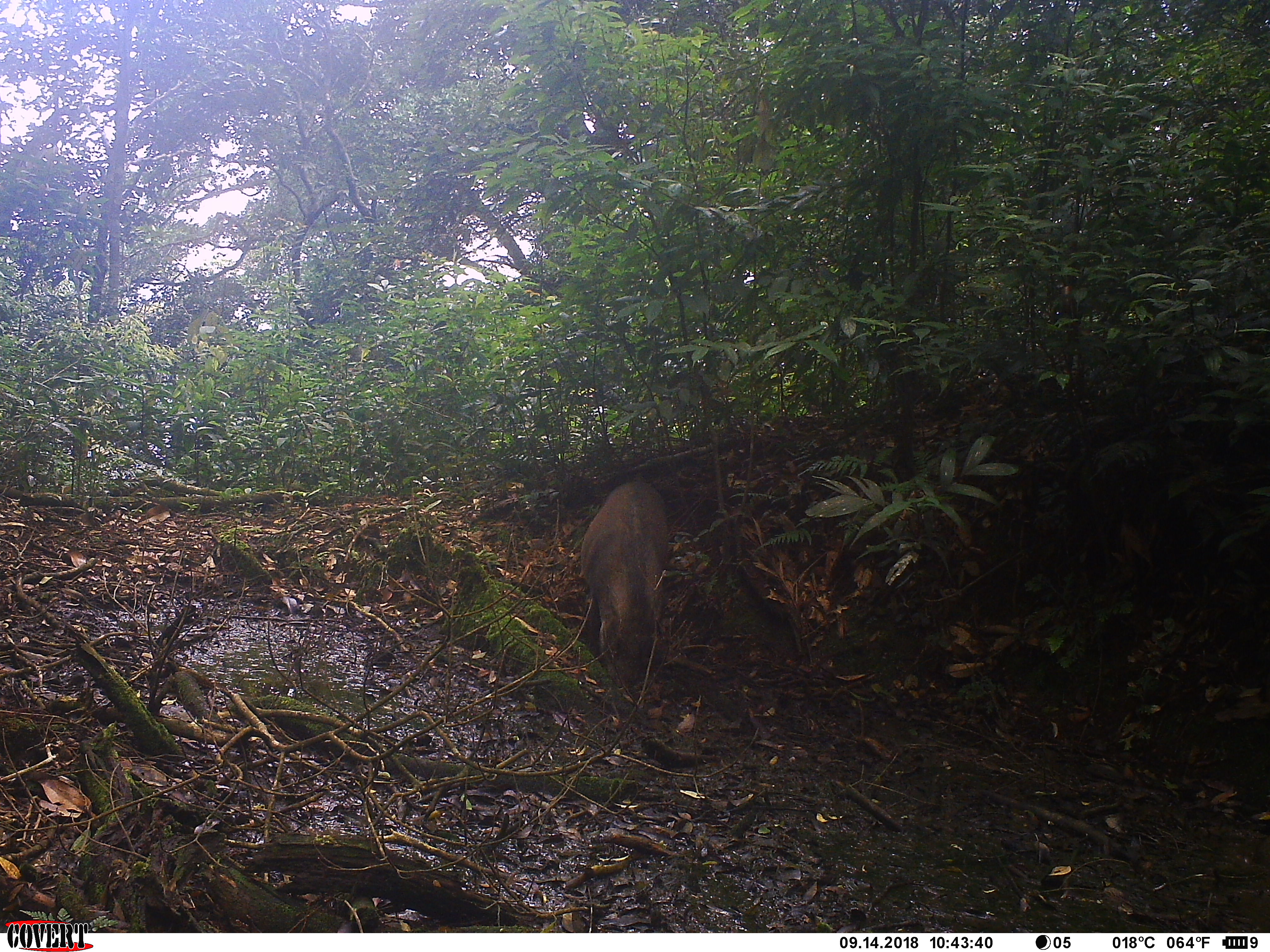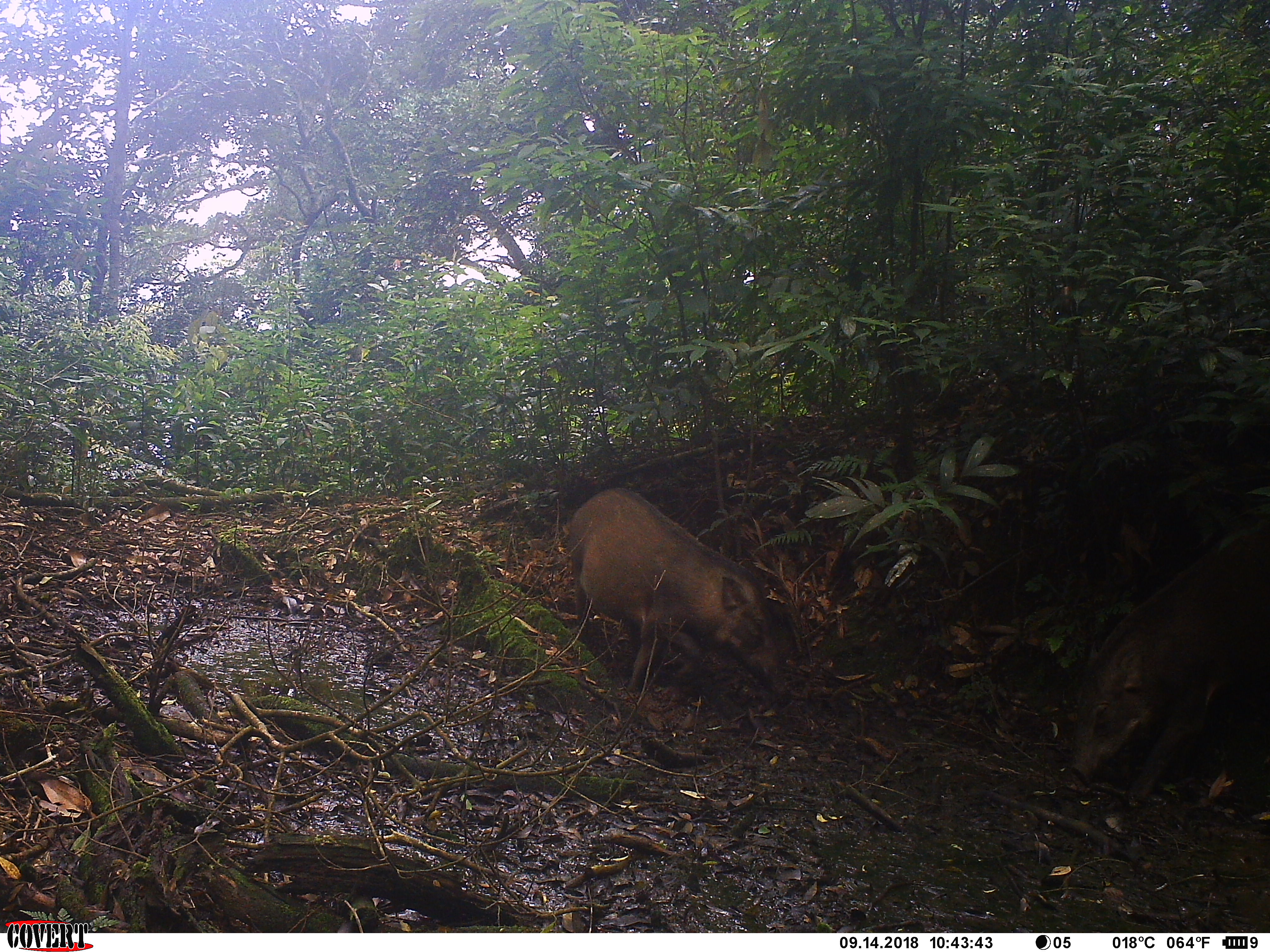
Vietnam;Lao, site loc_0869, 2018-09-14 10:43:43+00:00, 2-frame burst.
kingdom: Animalia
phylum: Chordata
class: Mammalia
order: Artiodactyla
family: Suidae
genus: Sus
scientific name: Sus scrofa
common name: eurasian wild pig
Eurasian wild pig (Sus scrofa). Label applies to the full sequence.